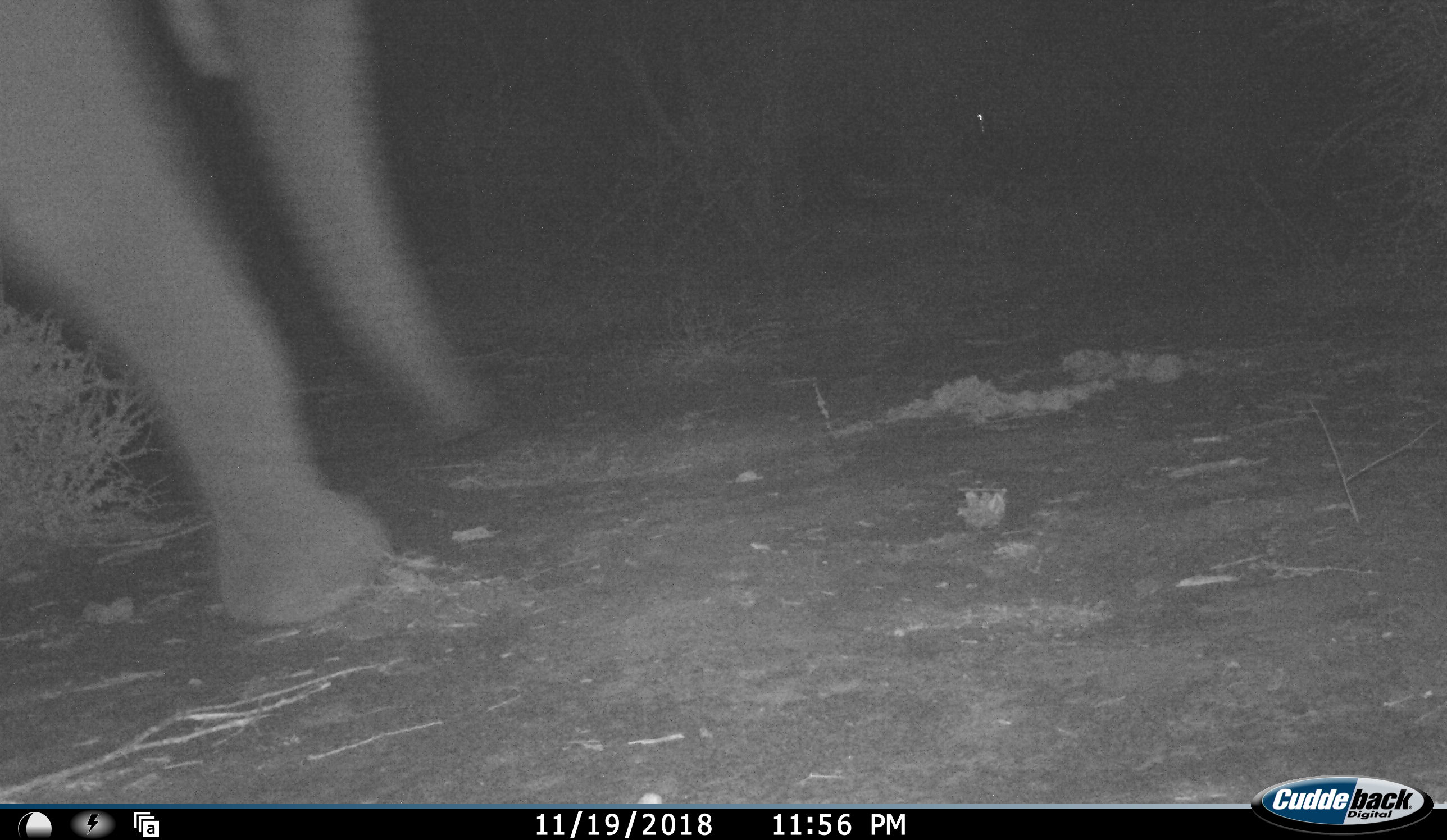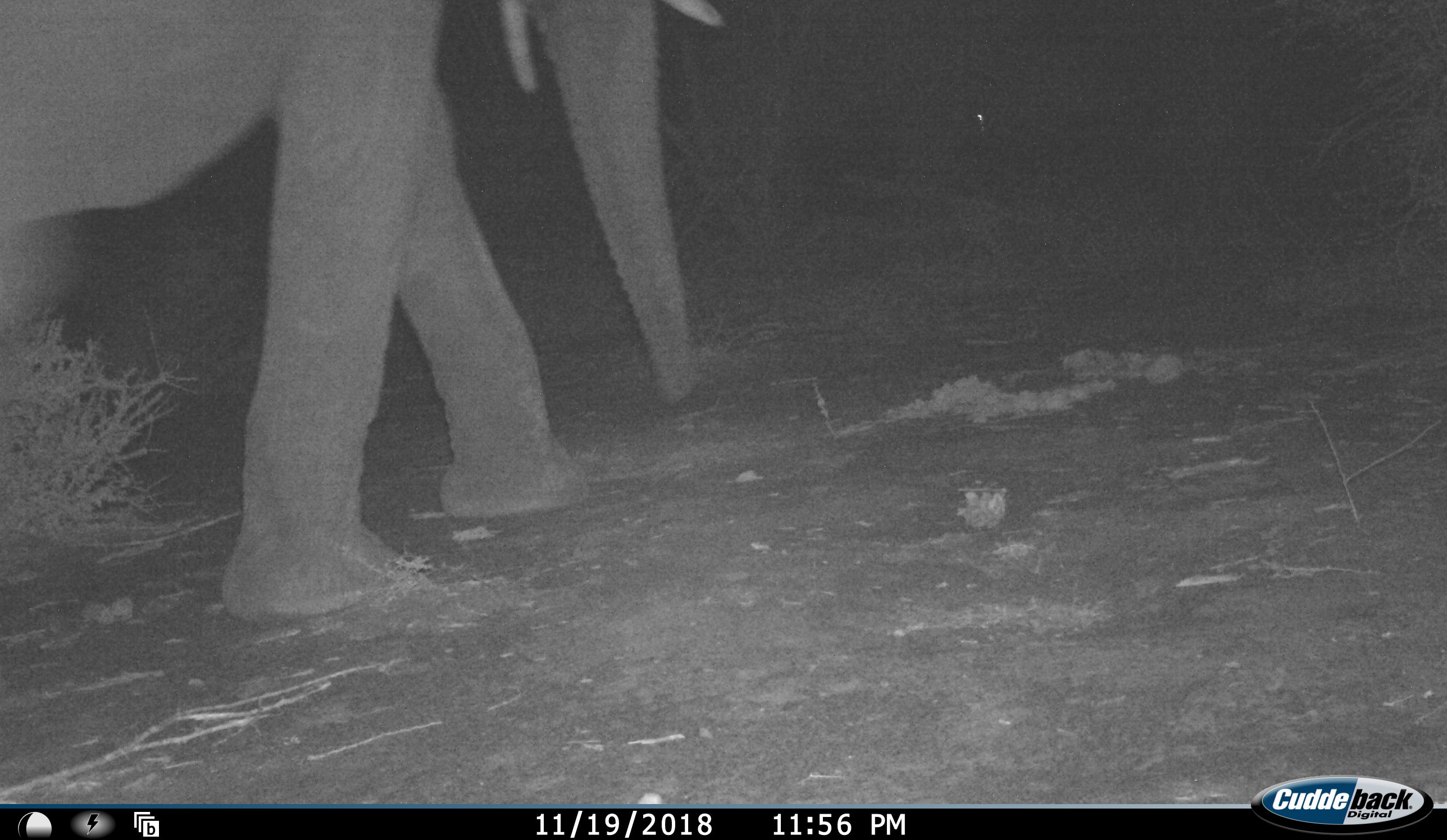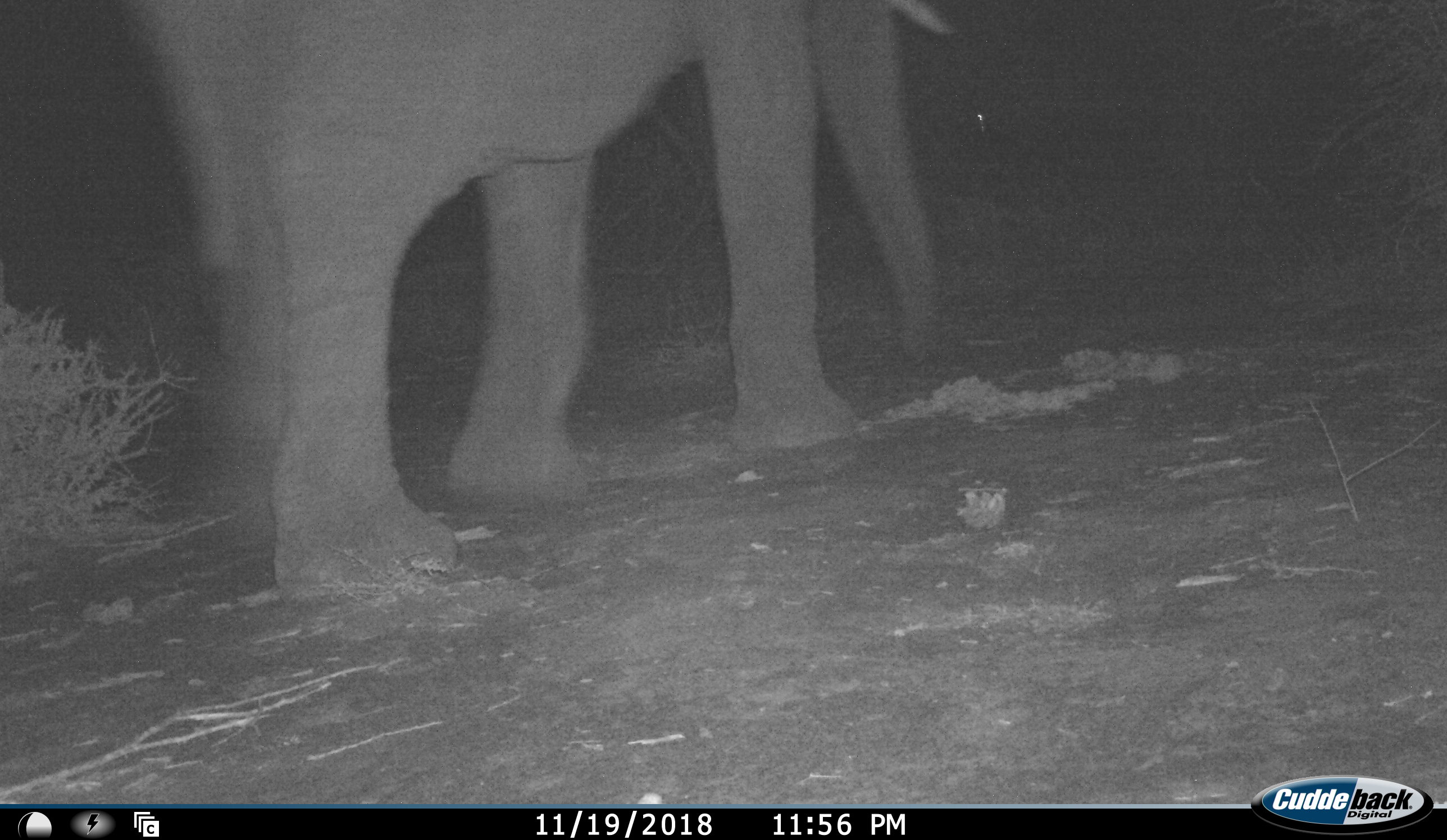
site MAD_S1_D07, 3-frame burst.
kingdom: Animalia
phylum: Chordata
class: Mammalia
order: Proboscidea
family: Elephantidae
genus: Loxodonta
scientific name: Loxodonta africana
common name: african bush elephant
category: elephant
Elephant (african bush elephant) (Loxodonta africana), count 1. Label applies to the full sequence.